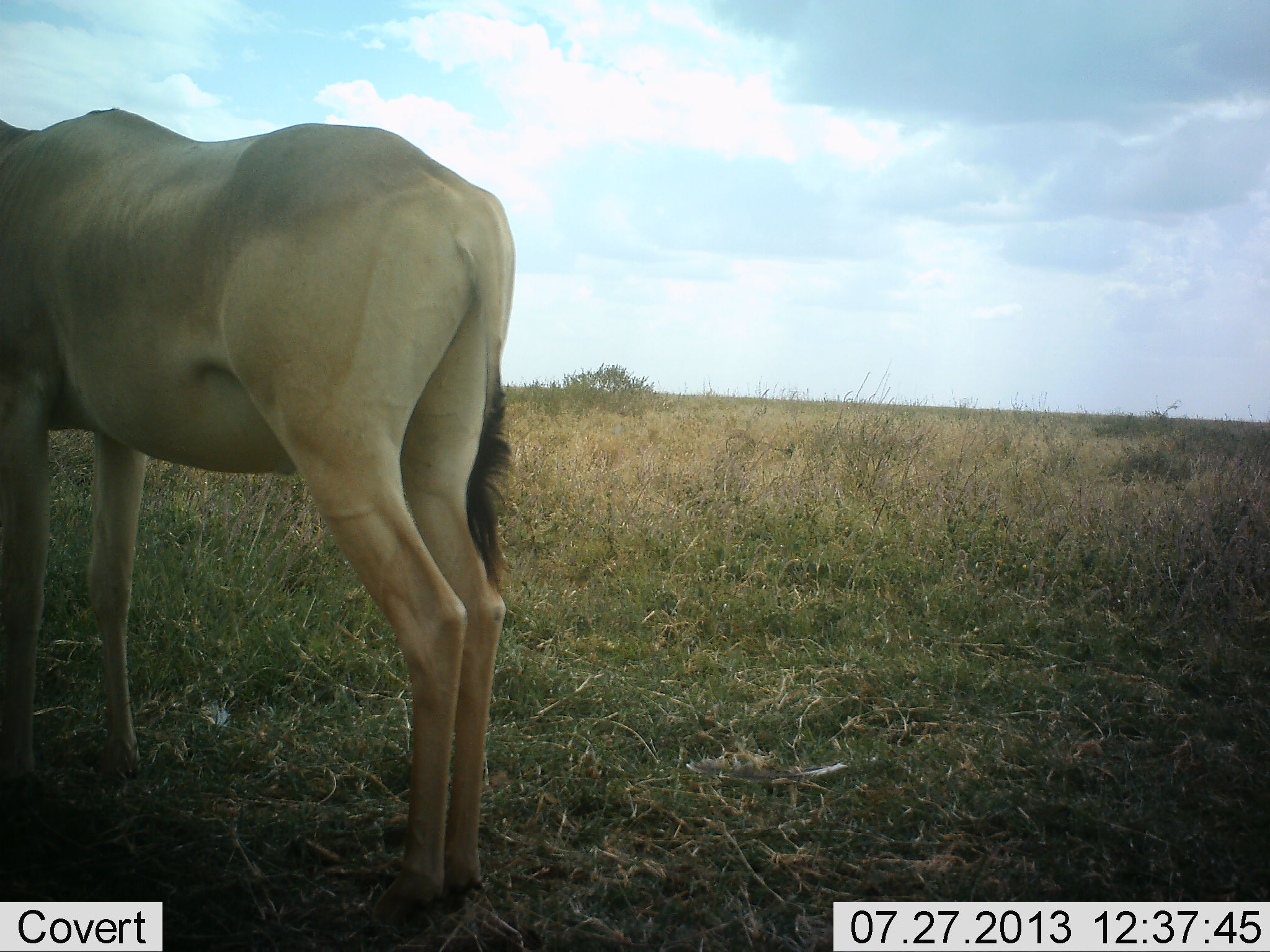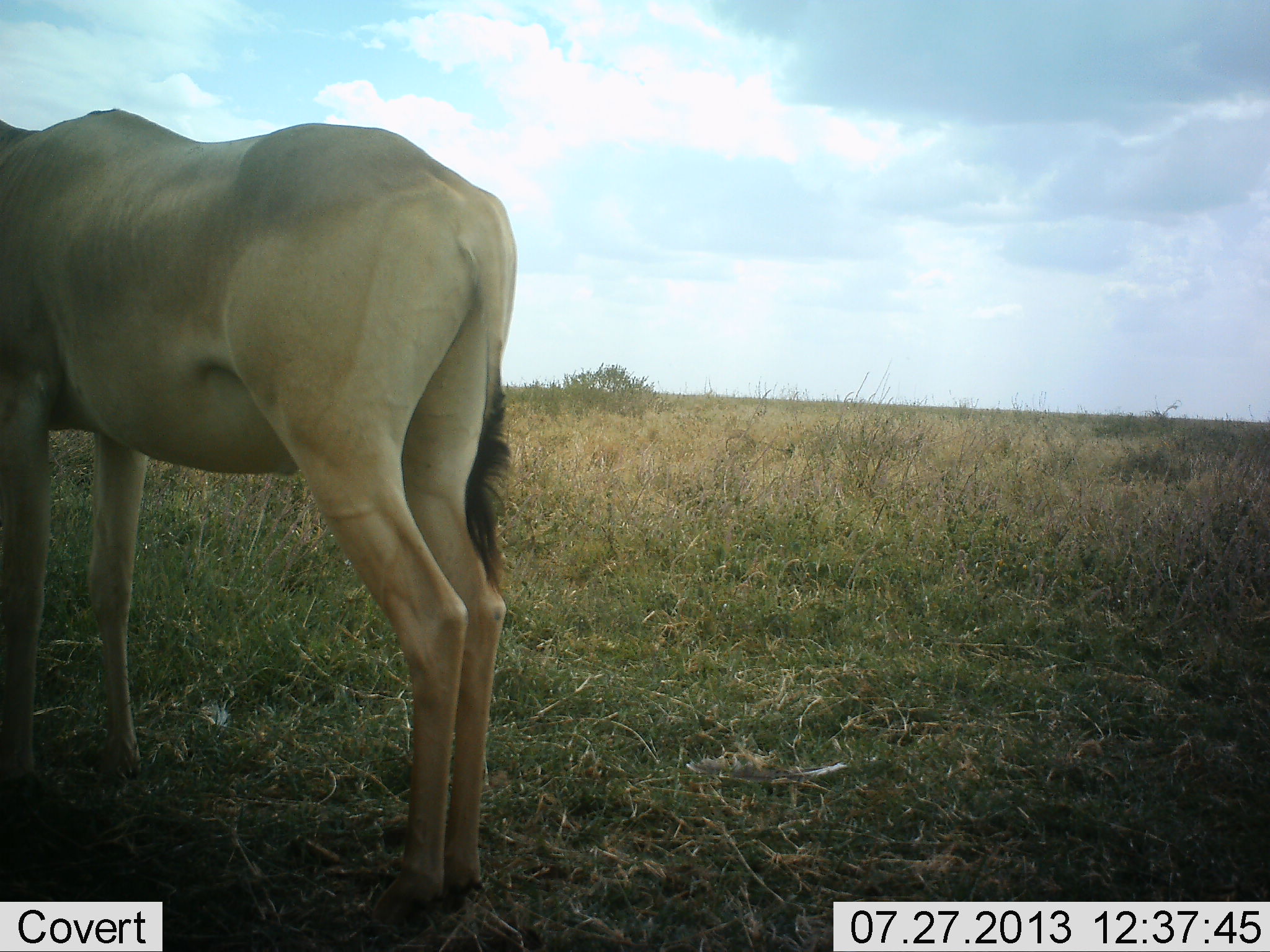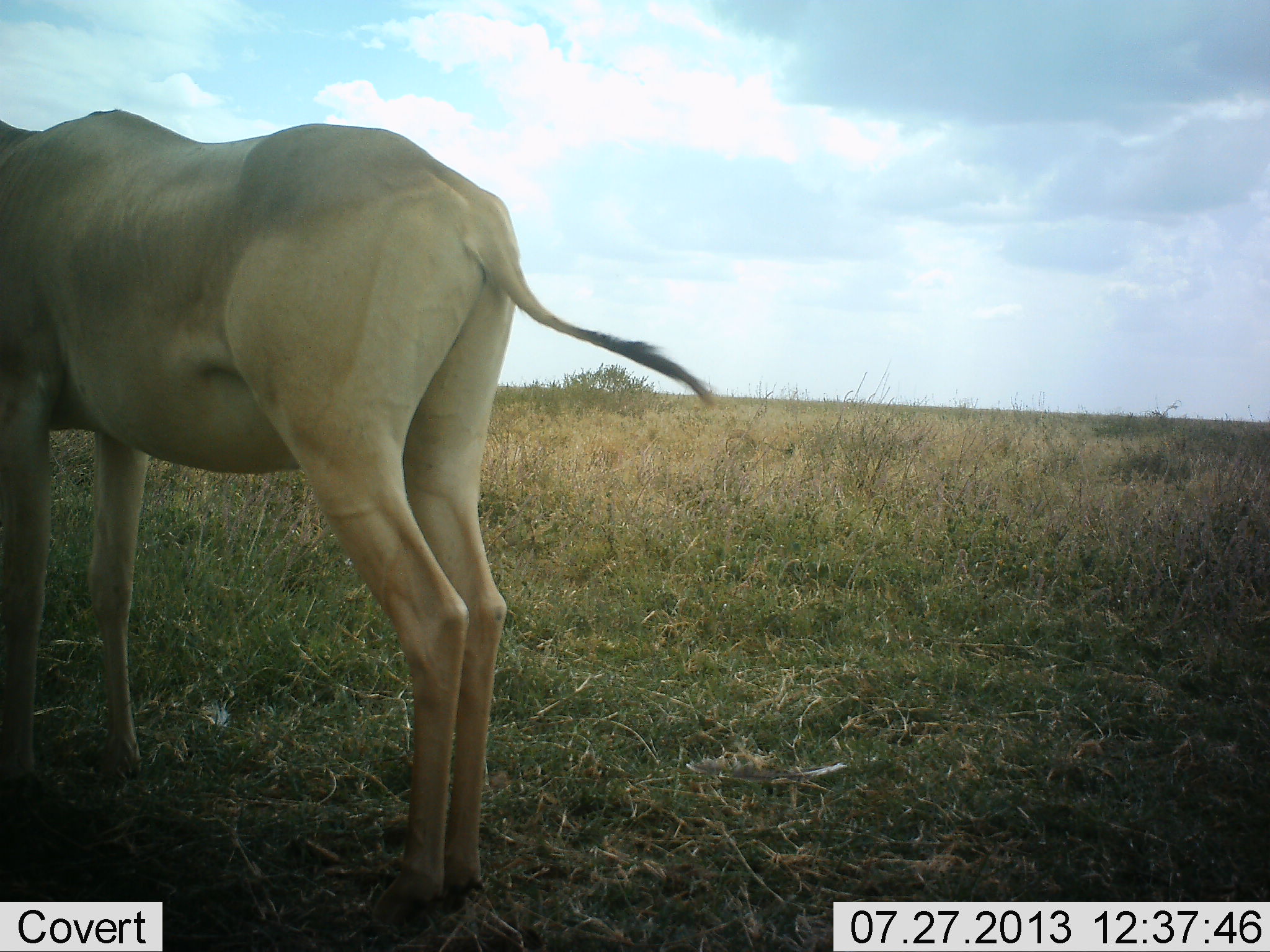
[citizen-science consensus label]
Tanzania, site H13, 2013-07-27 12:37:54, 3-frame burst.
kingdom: Animalia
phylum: Chordata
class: Mammalia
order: Artiodactyla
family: Bovidae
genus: Alcelaphus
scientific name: Alcelaphus buselaphus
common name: hartebeest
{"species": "hartebeest (Alcelaphus buselaphus)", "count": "1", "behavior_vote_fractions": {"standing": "100%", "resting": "0%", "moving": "3%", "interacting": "0%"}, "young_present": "0%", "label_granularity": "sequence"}